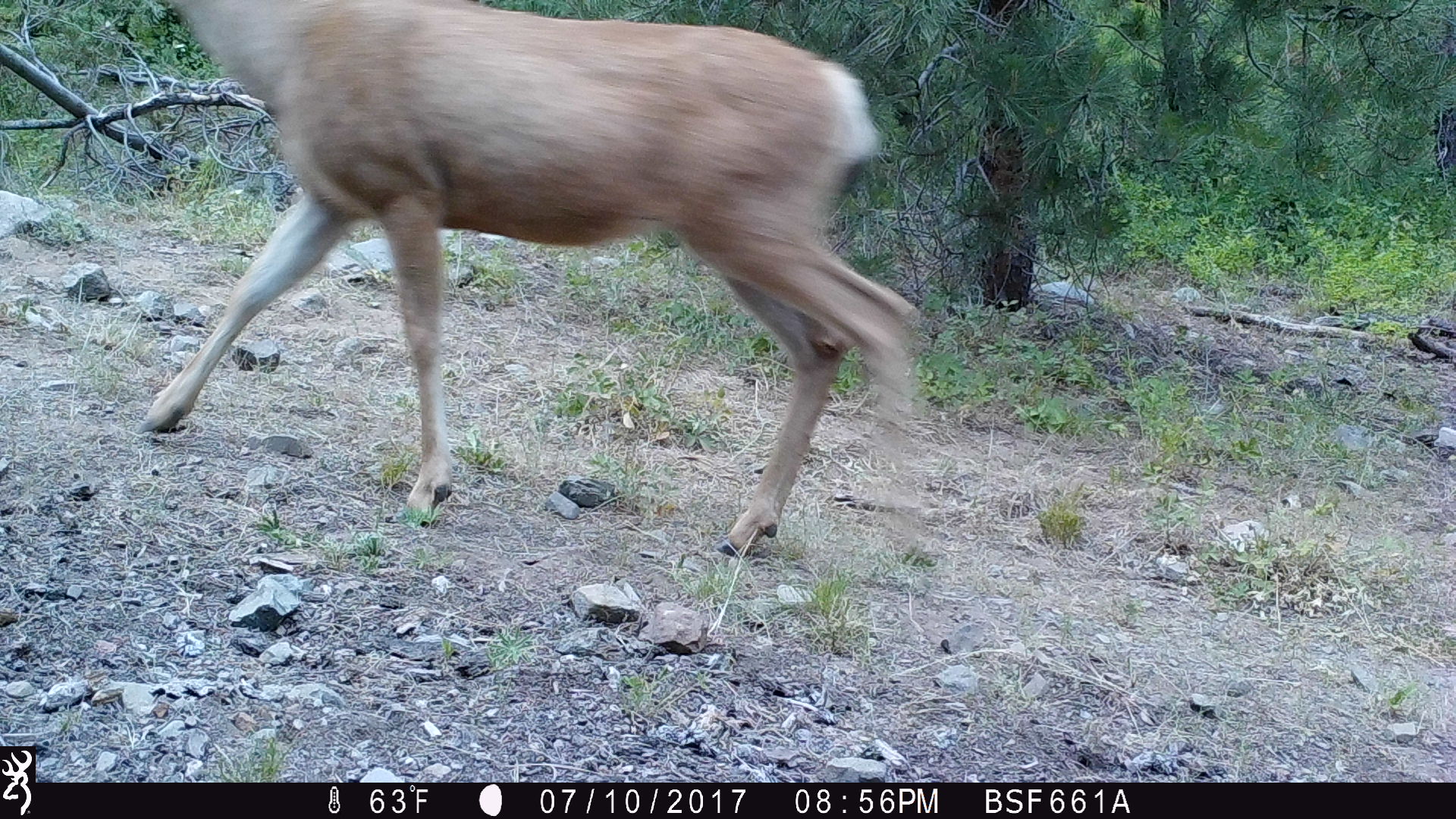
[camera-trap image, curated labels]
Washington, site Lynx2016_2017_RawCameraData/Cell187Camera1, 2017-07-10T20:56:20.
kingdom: Animalia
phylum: Chordata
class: Mammalia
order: Artiodactyla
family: Cervidae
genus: Odocoileus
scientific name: Odocoileus hemionus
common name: mule deer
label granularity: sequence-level